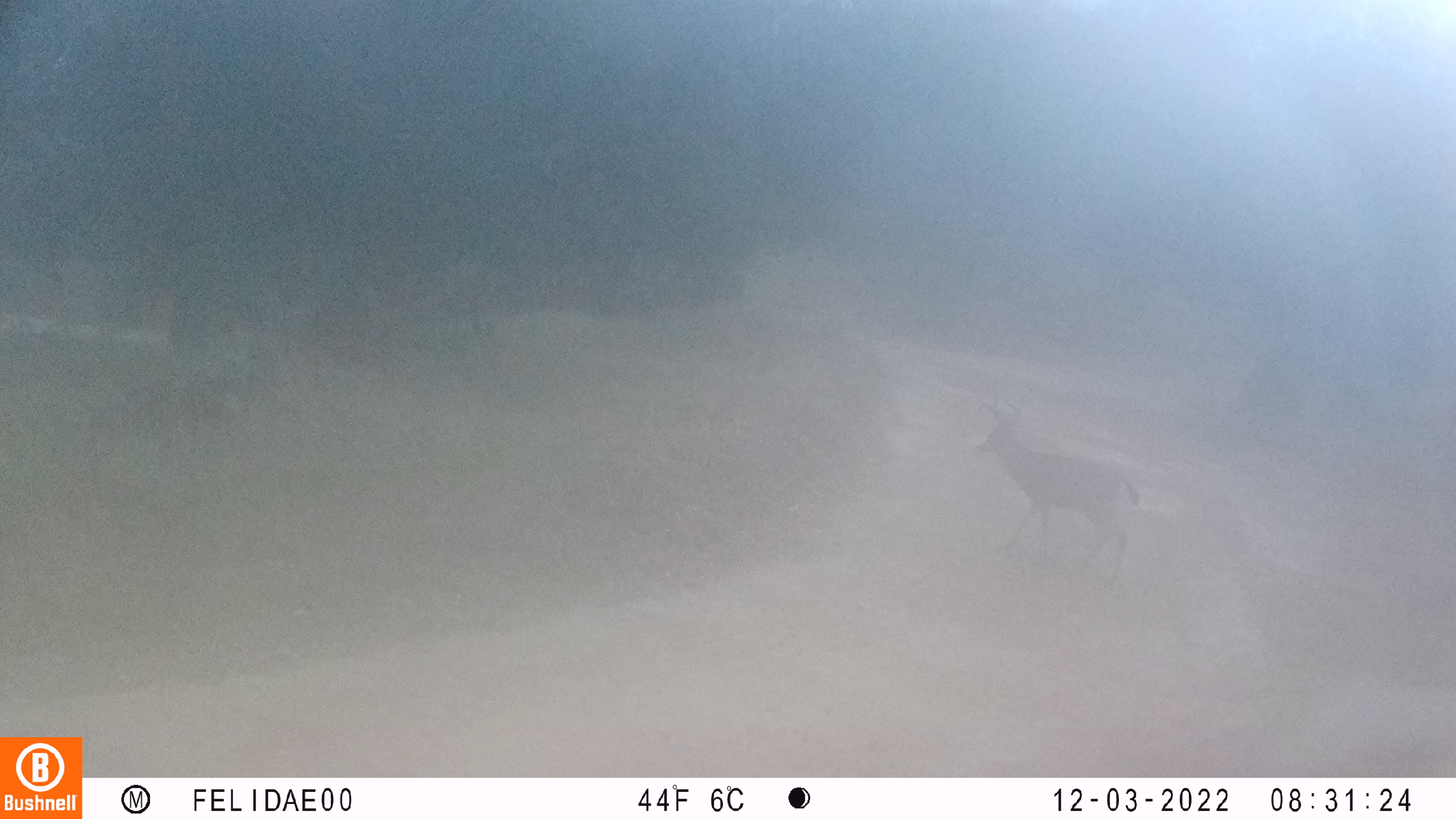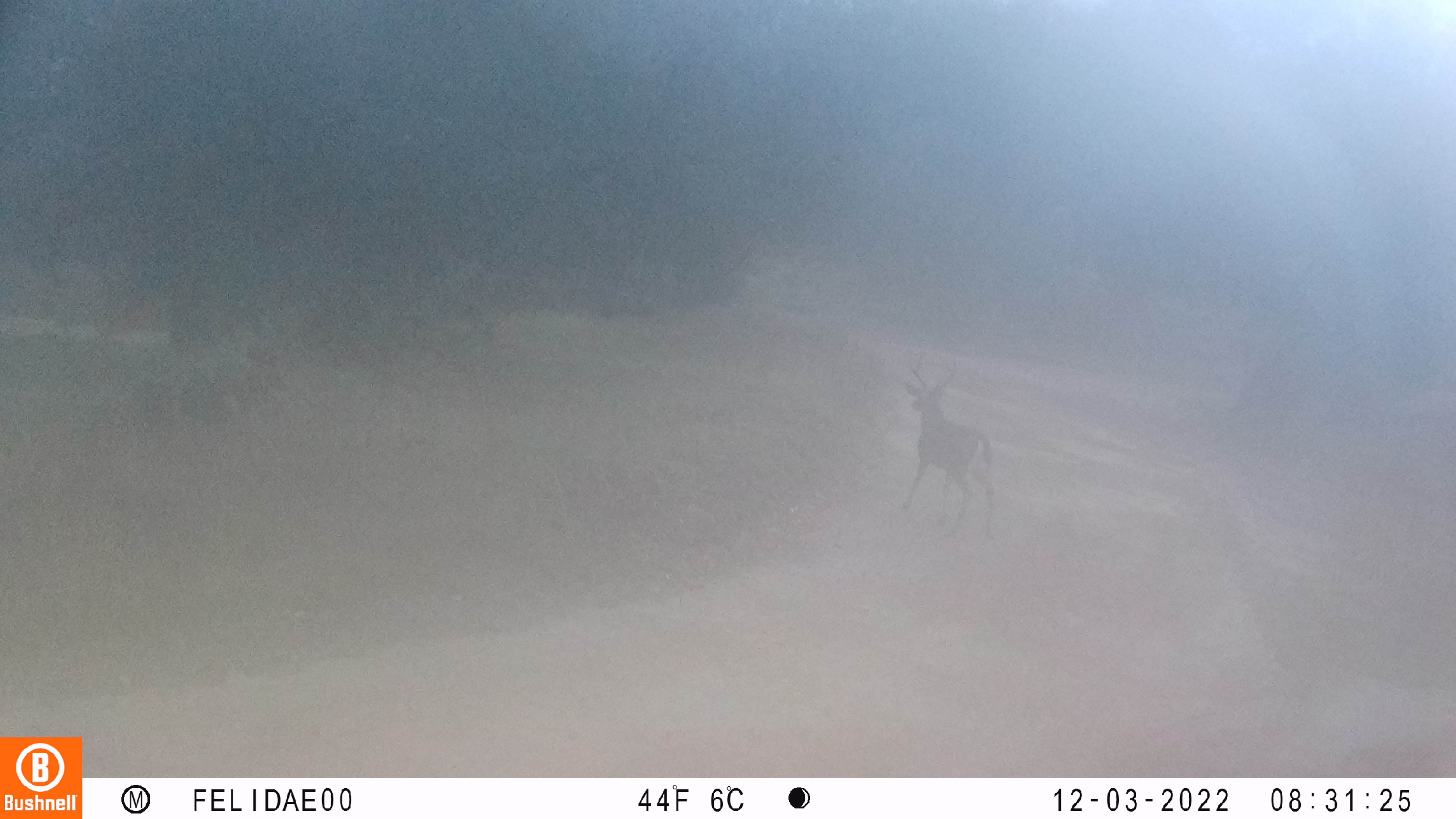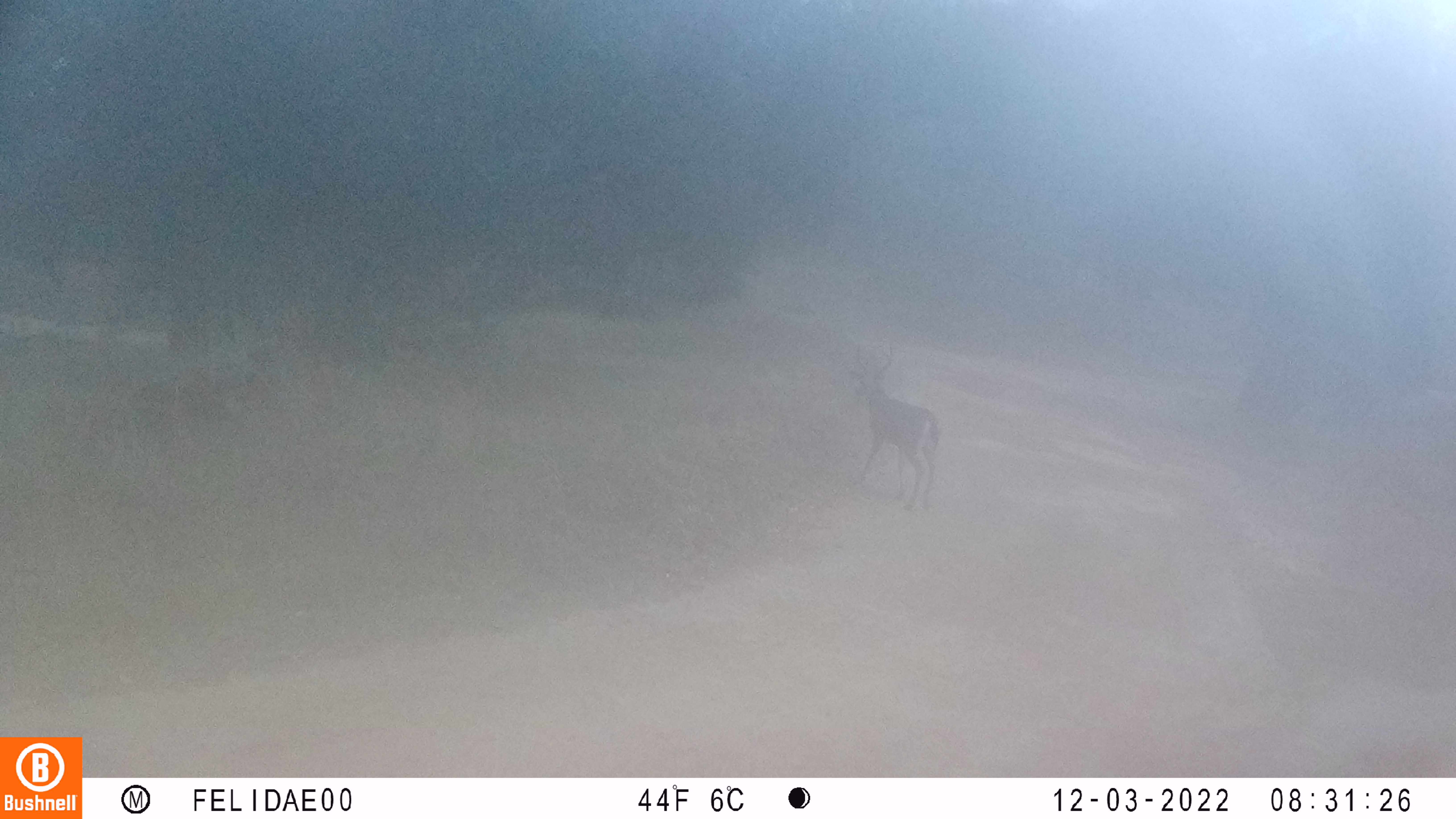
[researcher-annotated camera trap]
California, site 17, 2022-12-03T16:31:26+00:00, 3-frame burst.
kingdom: Animalia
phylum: Chordata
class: Mammalia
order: Artiodactyla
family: Cervidae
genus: Odocoileus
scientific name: Odocoileus hemionus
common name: mule deer